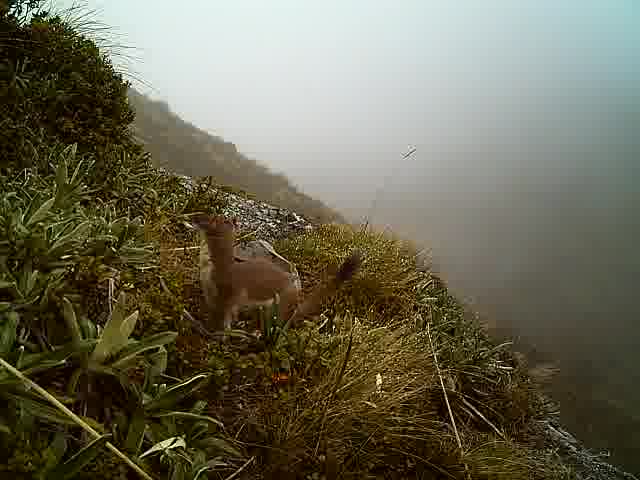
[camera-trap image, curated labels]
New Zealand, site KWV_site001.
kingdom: Animalia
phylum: Chordata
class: Mammalia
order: Carnivora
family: Mustelidae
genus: Mustela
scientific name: Mustela erminea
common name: stoat